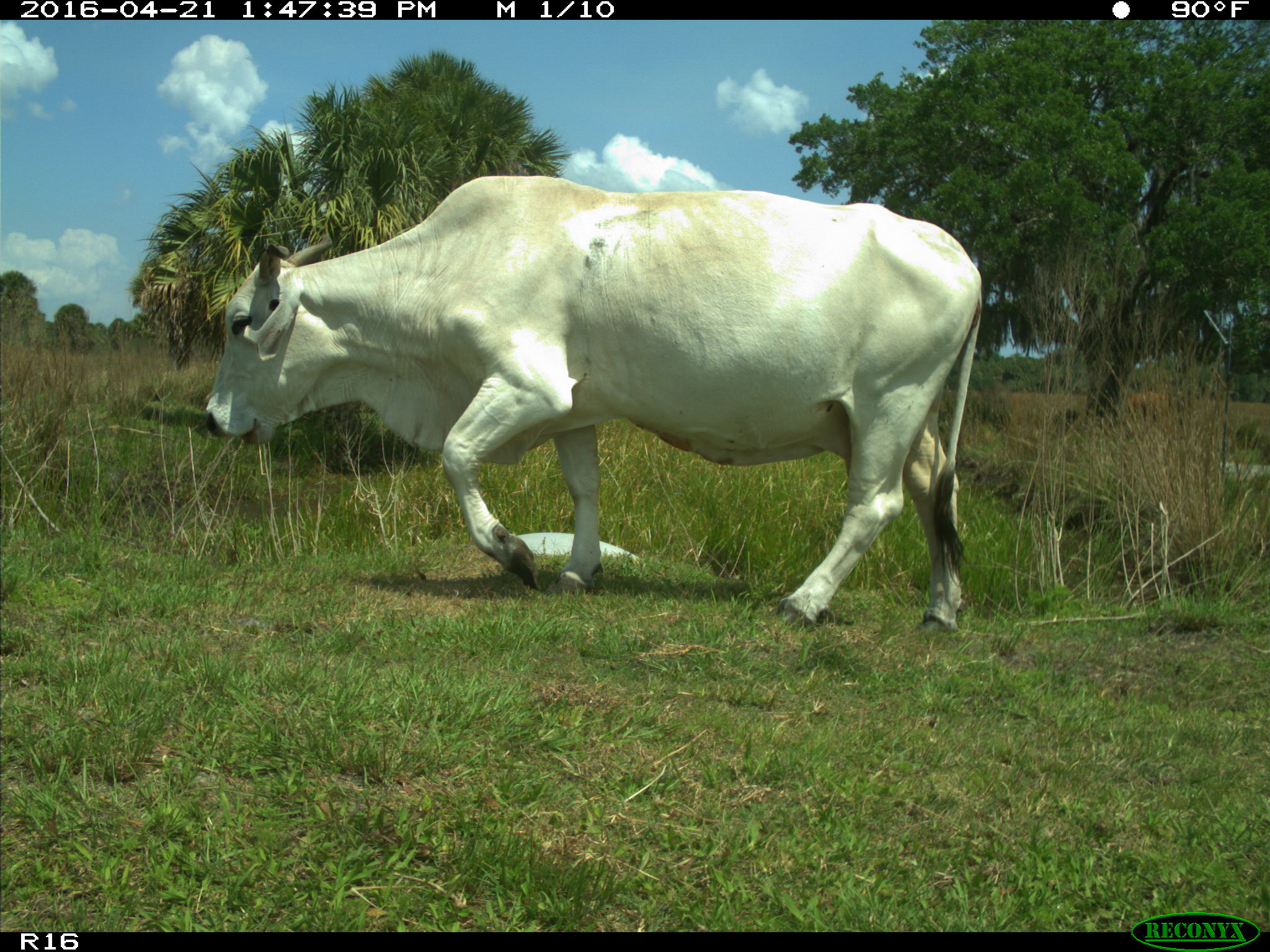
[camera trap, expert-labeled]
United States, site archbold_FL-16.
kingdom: Animalia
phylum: Chordata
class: Mammalia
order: Artiodactyla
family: Bovidae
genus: Bos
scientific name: Bos taurus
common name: domestic cow